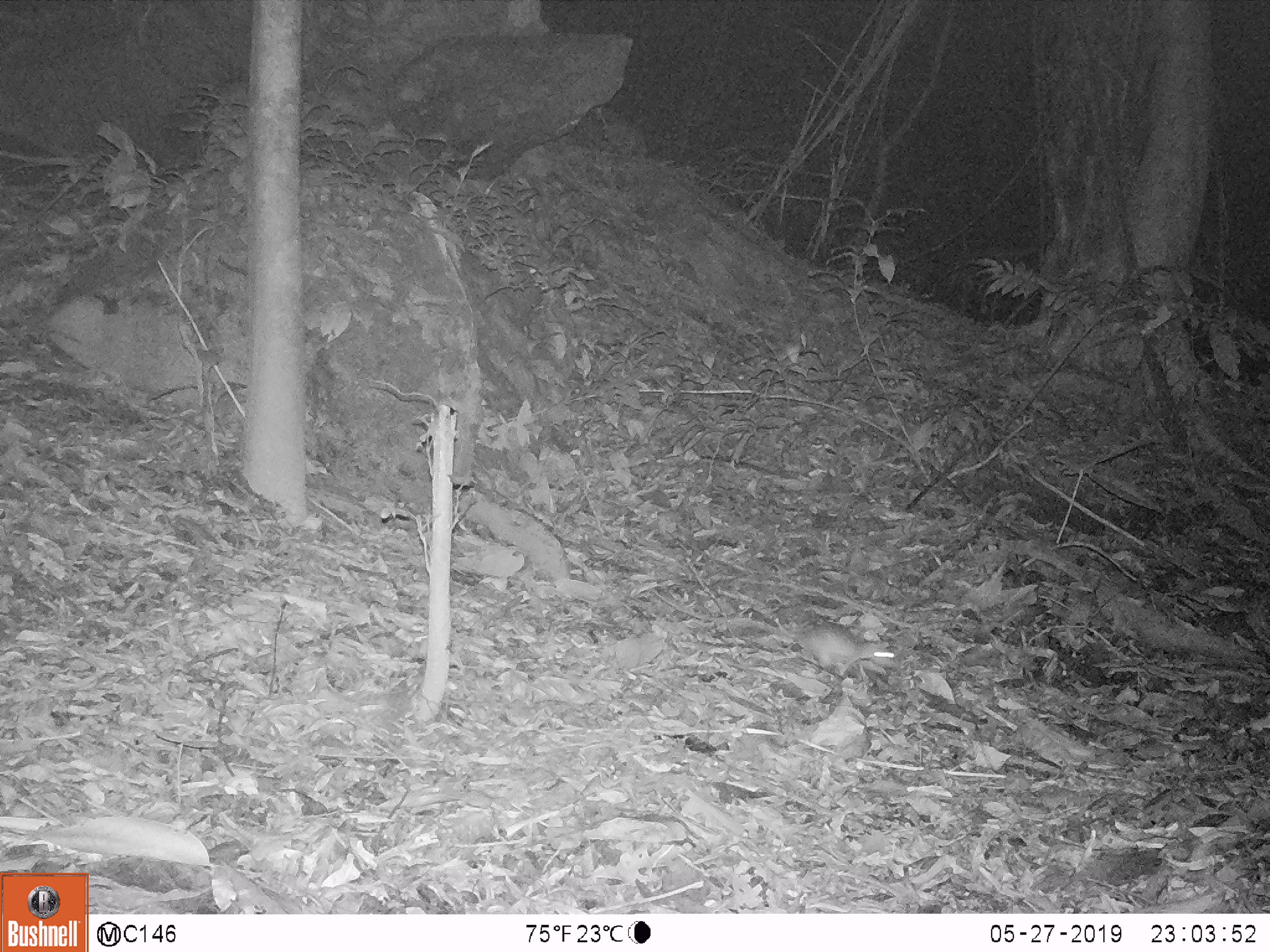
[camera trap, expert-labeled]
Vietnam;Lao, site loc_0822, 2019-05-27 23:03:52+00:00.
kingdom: Animalia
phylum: Chordata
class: Mammalia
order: Rodentia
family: Muridae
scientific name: Muridae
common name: old-world mice and rats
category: unidentified murid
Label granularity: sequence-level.